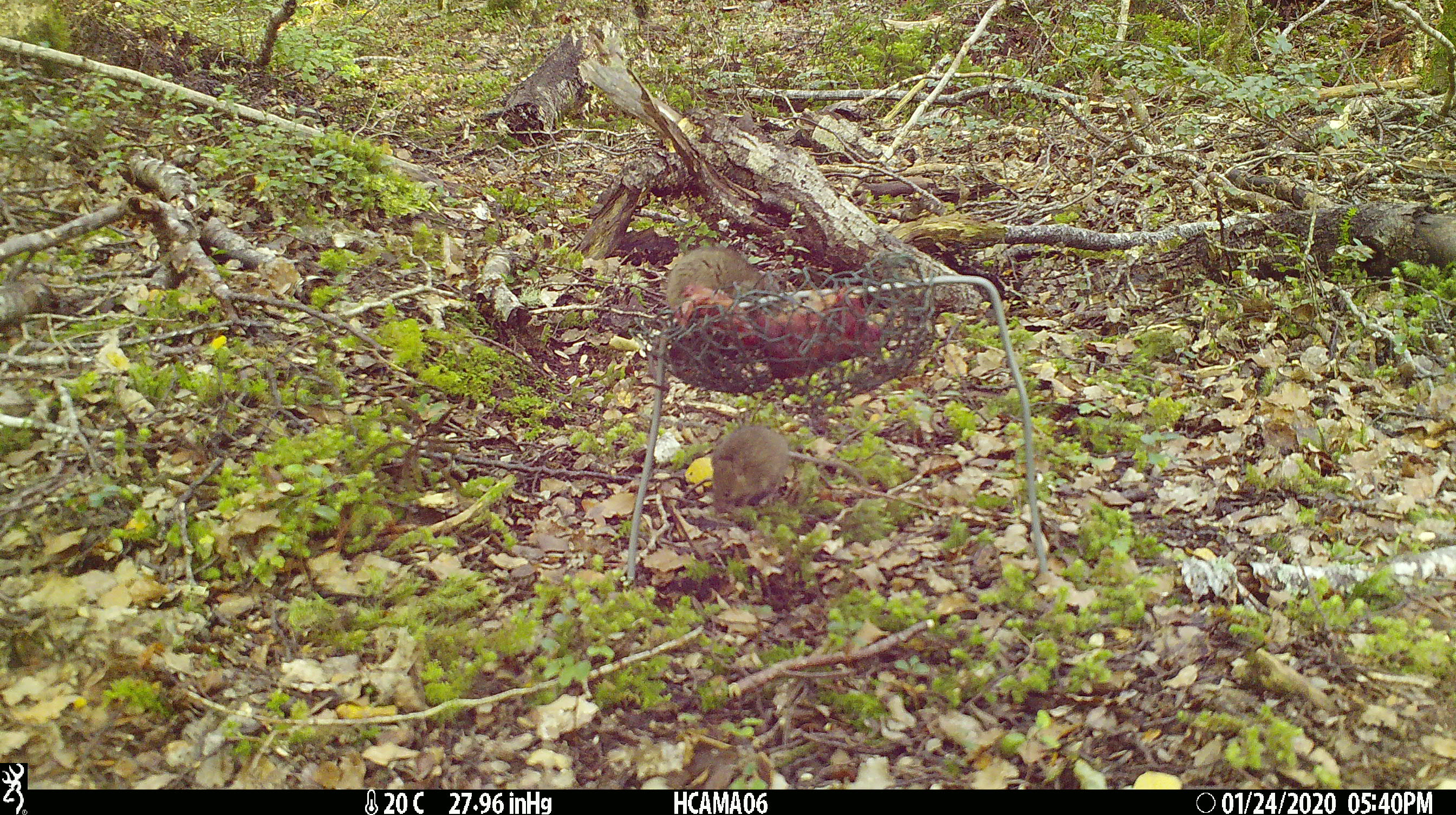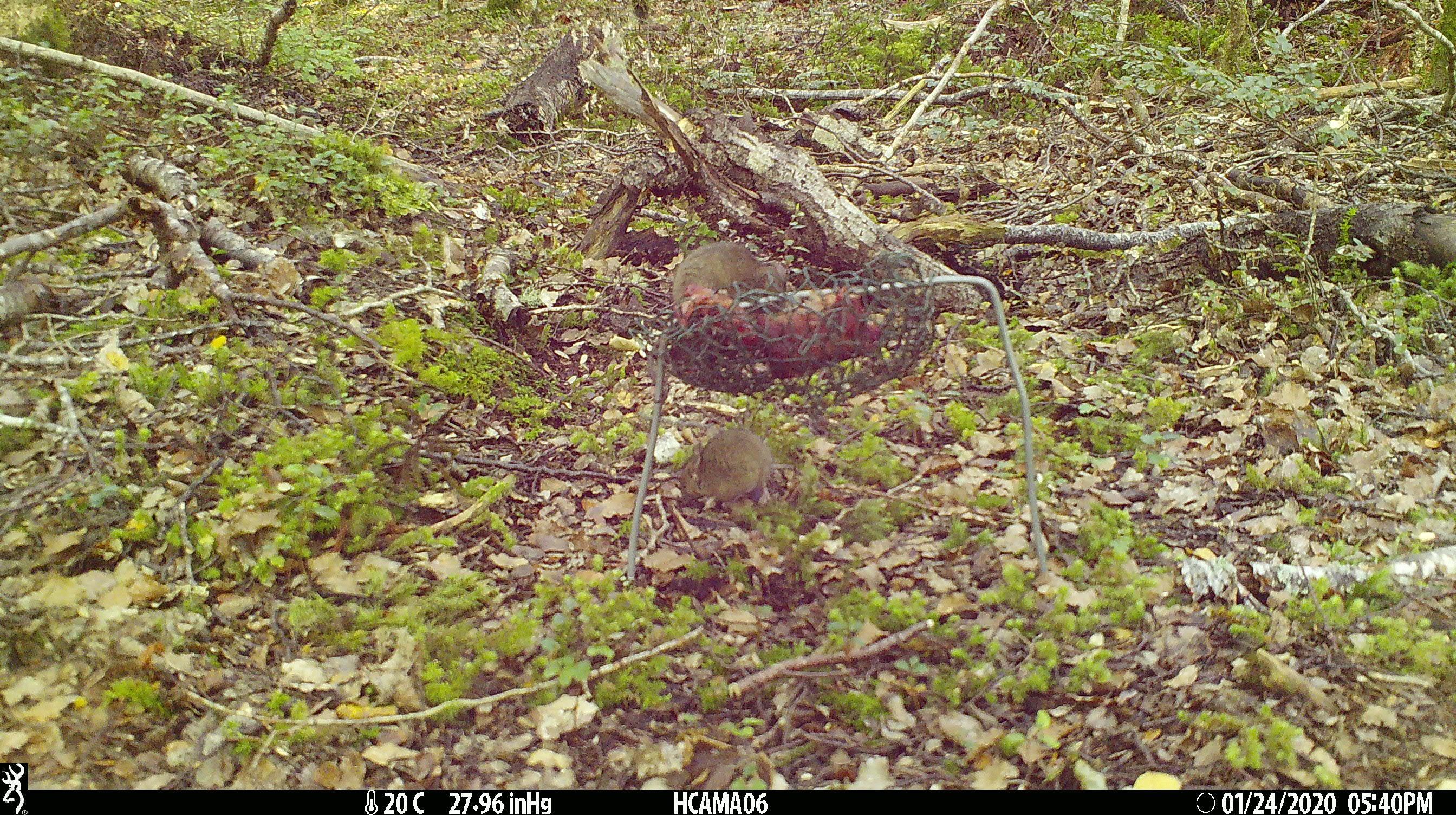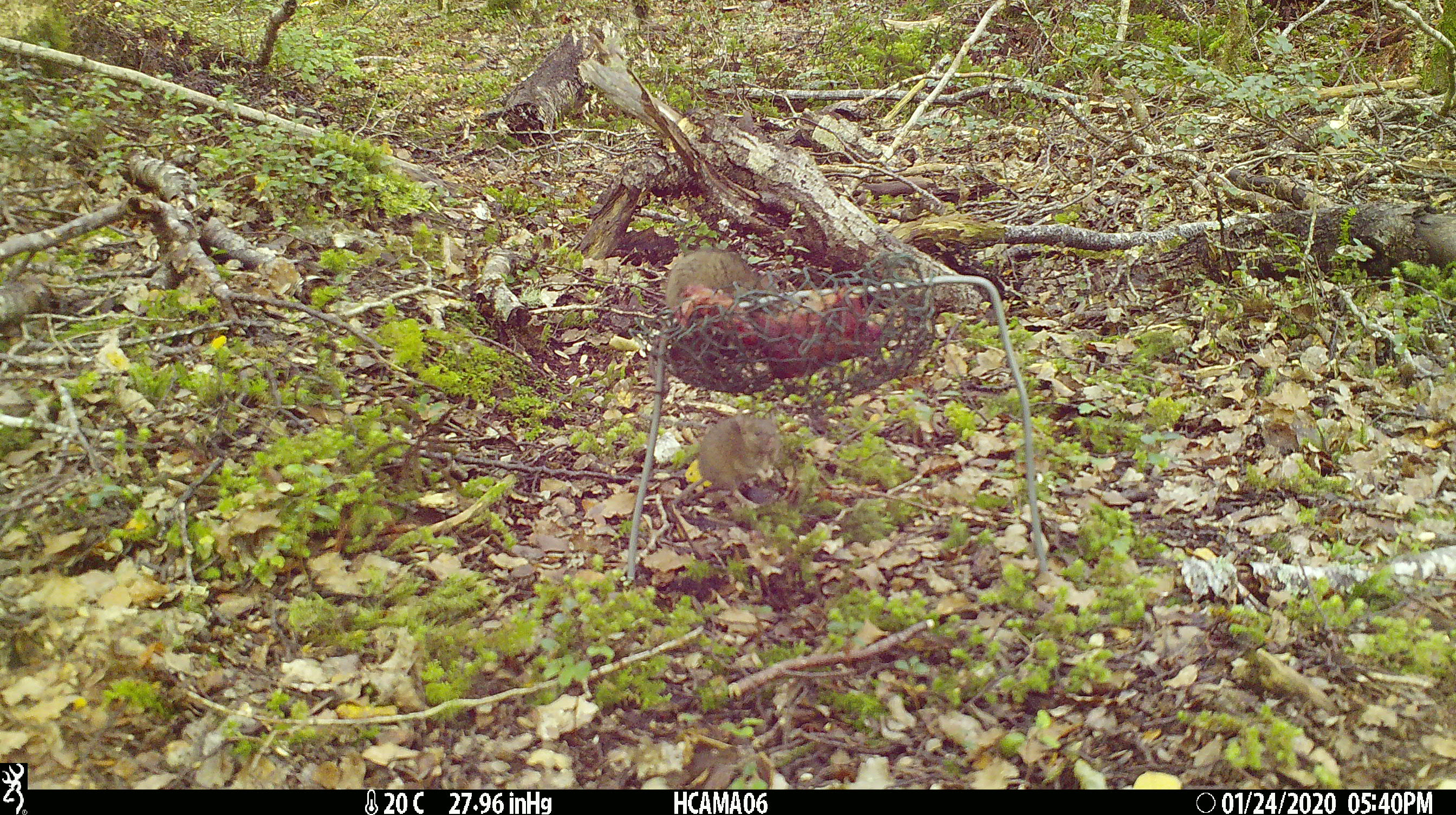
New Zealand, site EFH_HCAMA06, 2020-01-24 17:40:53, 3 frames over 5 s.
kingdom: Animalia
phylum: Chordata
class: Mammalia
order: Rodentia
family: Muridae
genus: Mus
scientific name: Mus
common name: mouse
Mouse (Mus).